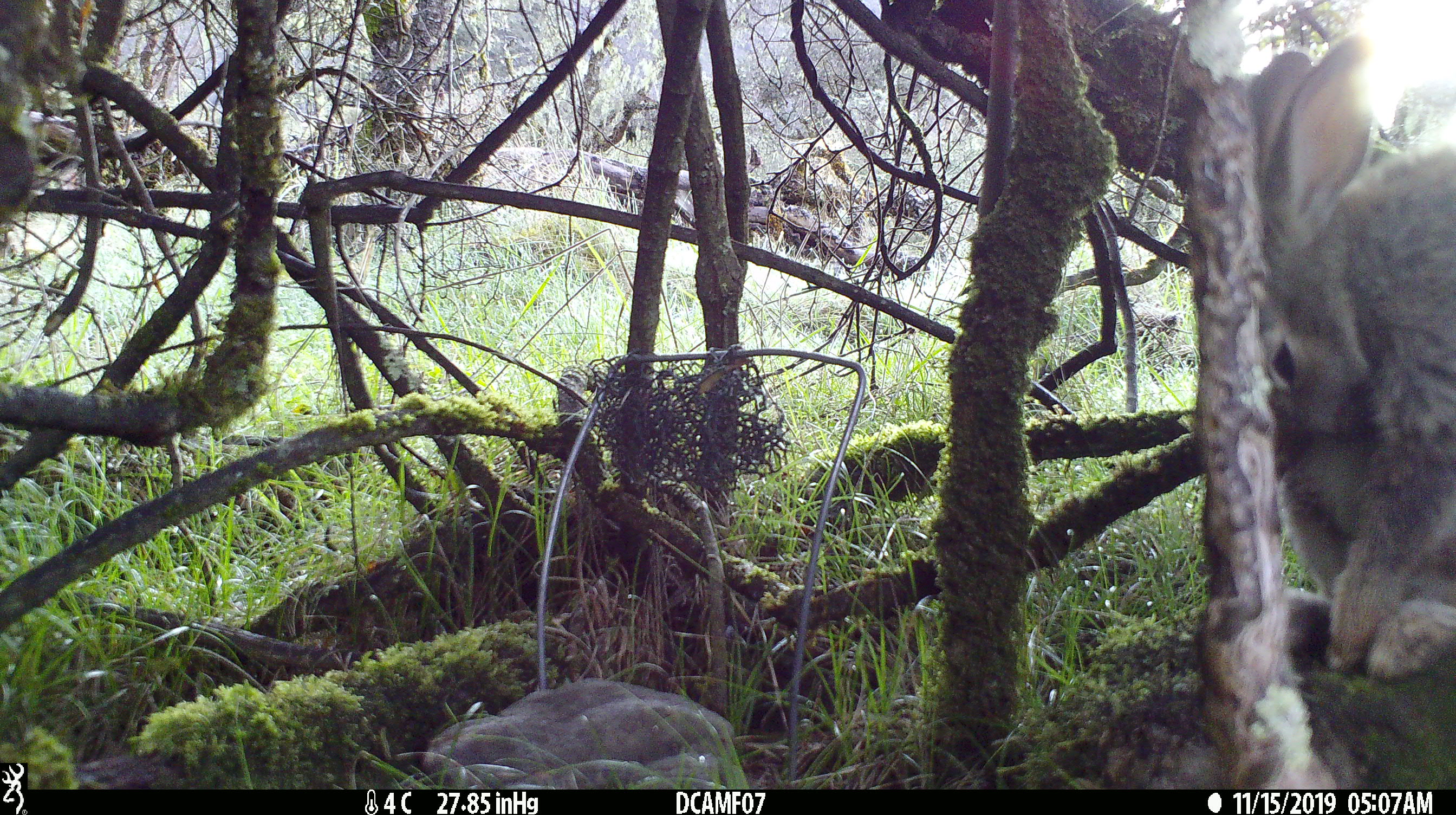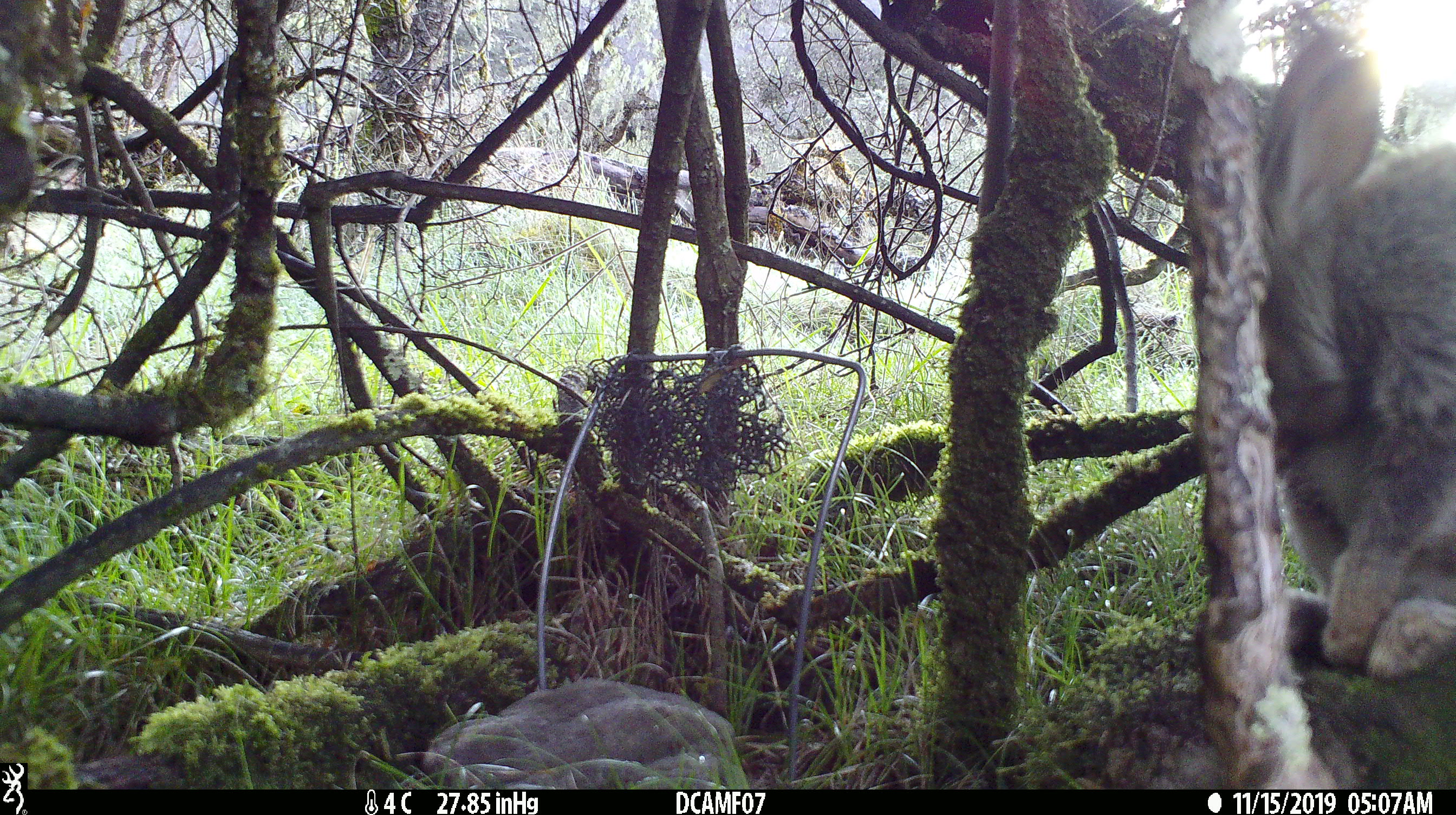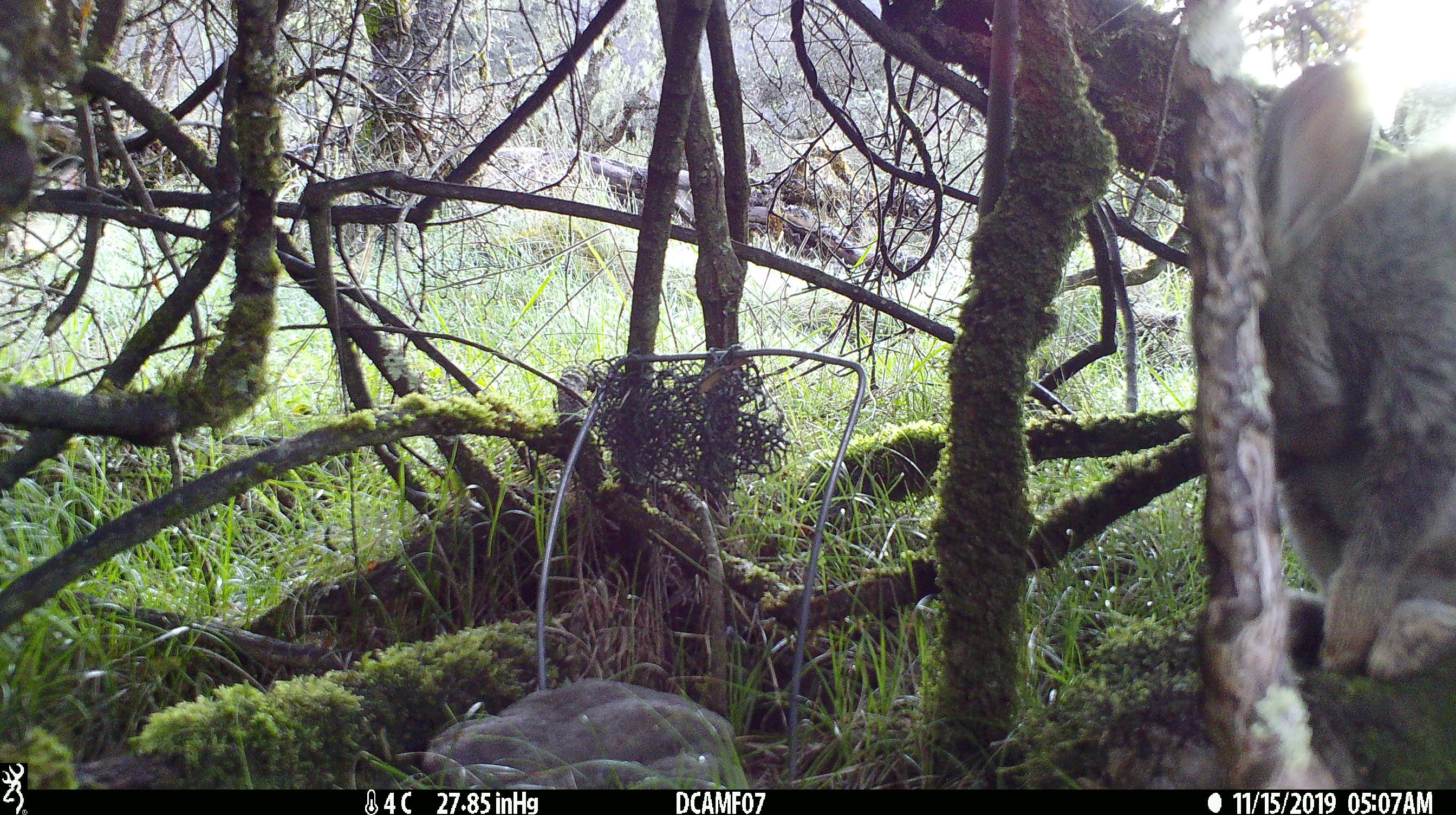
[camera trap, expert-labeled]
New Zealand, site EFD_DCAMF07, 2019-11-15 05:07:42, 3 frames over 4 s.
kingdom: Animalia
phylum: Chordata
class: Mammalia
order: Lagomorpha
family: Leporidae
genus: Oryctolagus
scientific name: Oryctolagus cuniculus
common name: european rabbit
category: rabbit